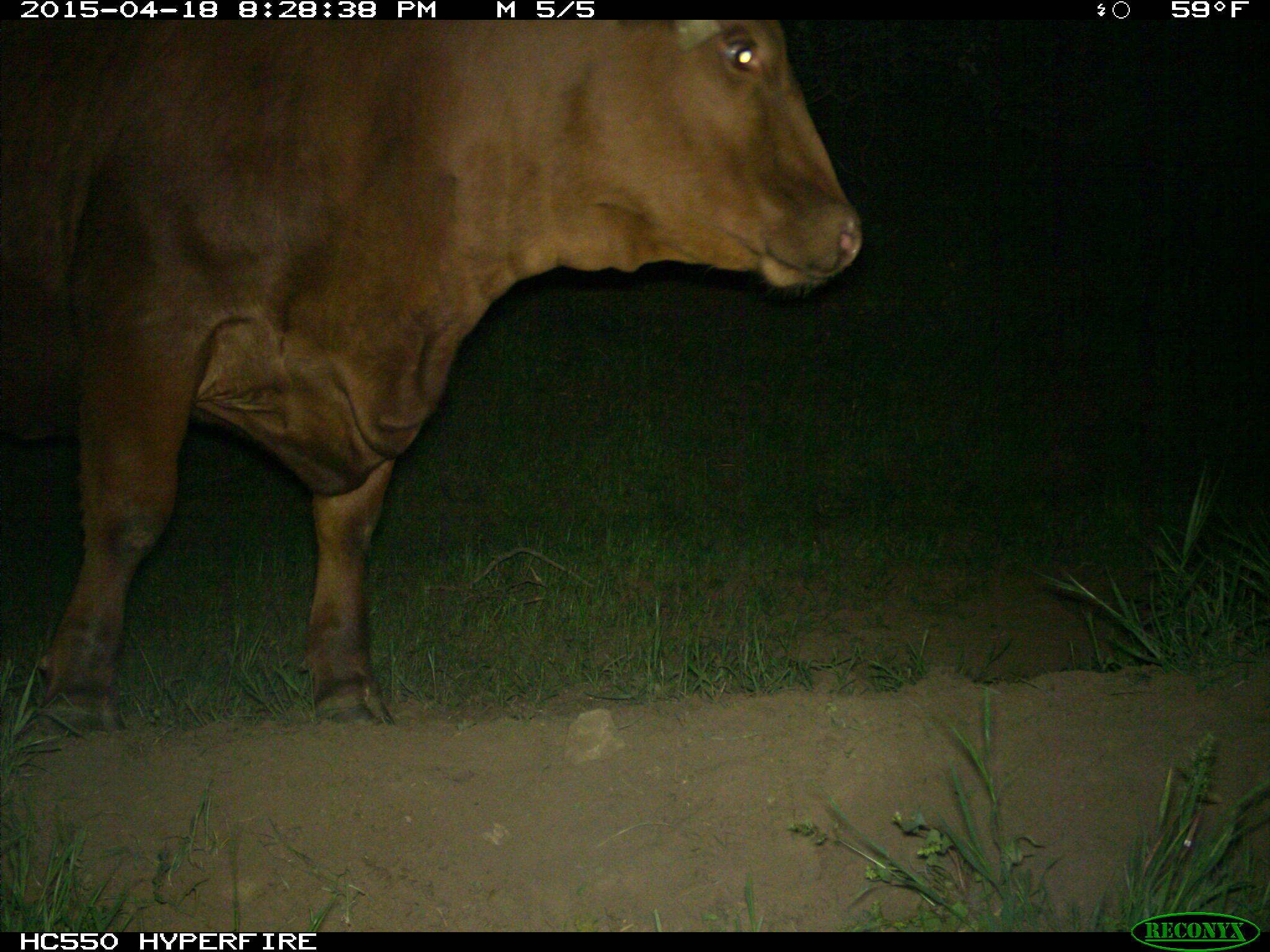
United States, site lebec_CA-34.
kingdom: Animalia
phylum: Chordata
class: Mammalia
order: Artiodactyla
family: Bovidae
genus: Bos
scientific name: Bos taurus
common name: domestic cow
Bos taurus (domestic cow).